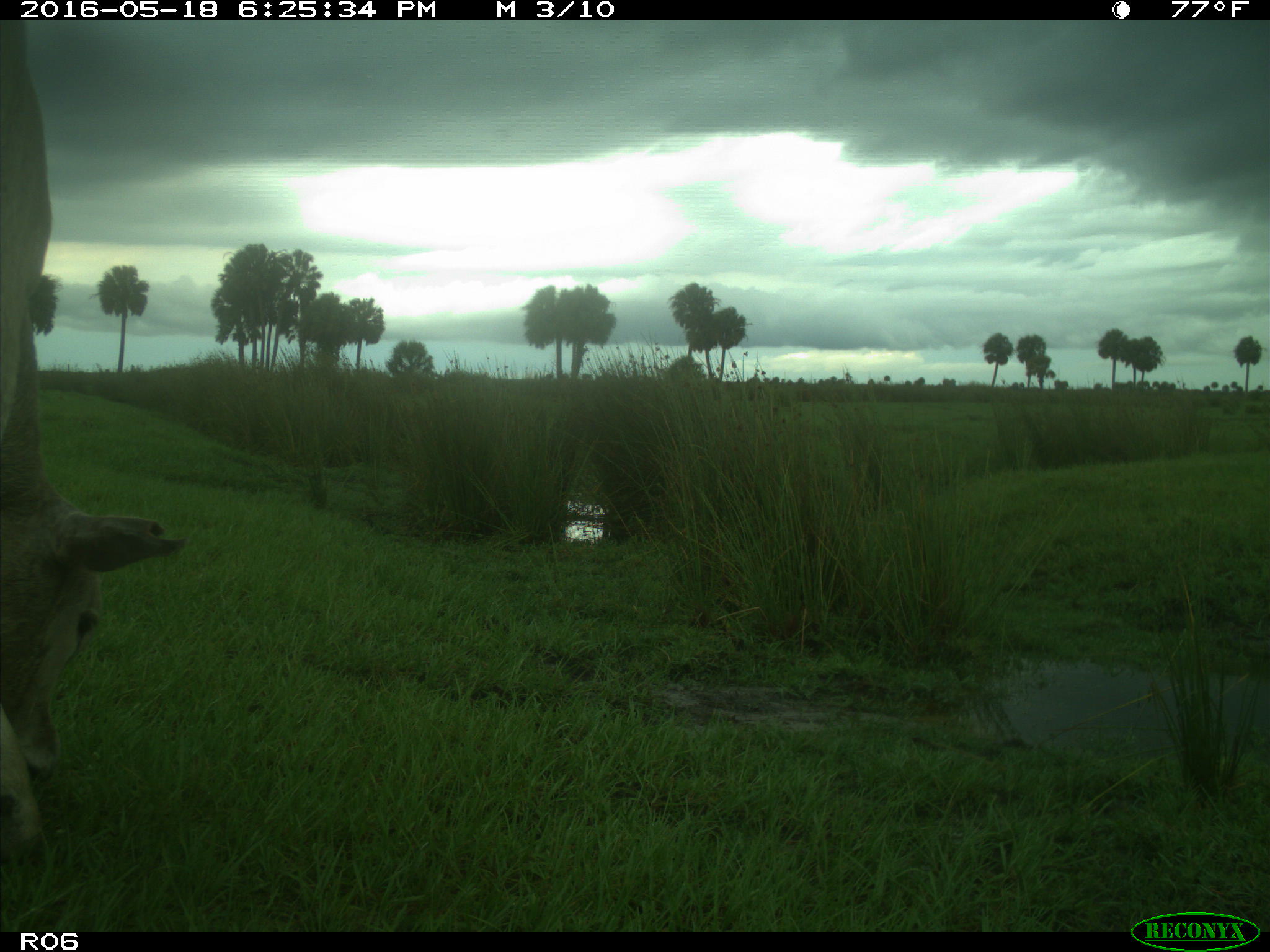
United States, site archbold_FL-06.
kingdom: Animalia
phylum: Chordata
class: Mammalia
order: Artiodactyla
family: Bovidae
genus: Bos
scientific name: Bos taurus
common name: domestic cow